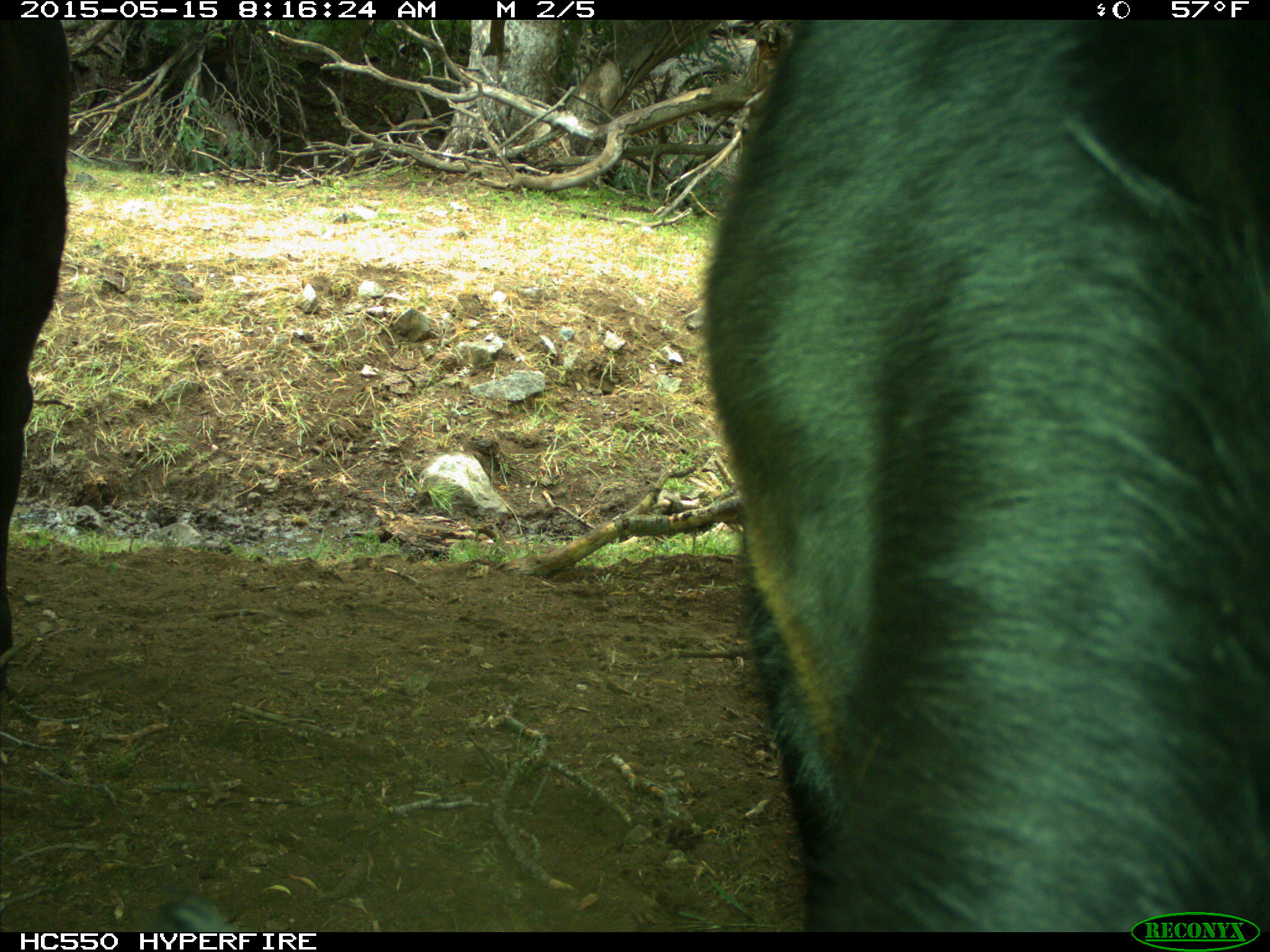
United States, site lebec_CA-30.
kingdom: Animalia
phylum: Chordata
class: Mammalia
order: Artiodactyla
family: Bovidae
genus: Bos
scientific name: Bos taurus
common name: domestic cow